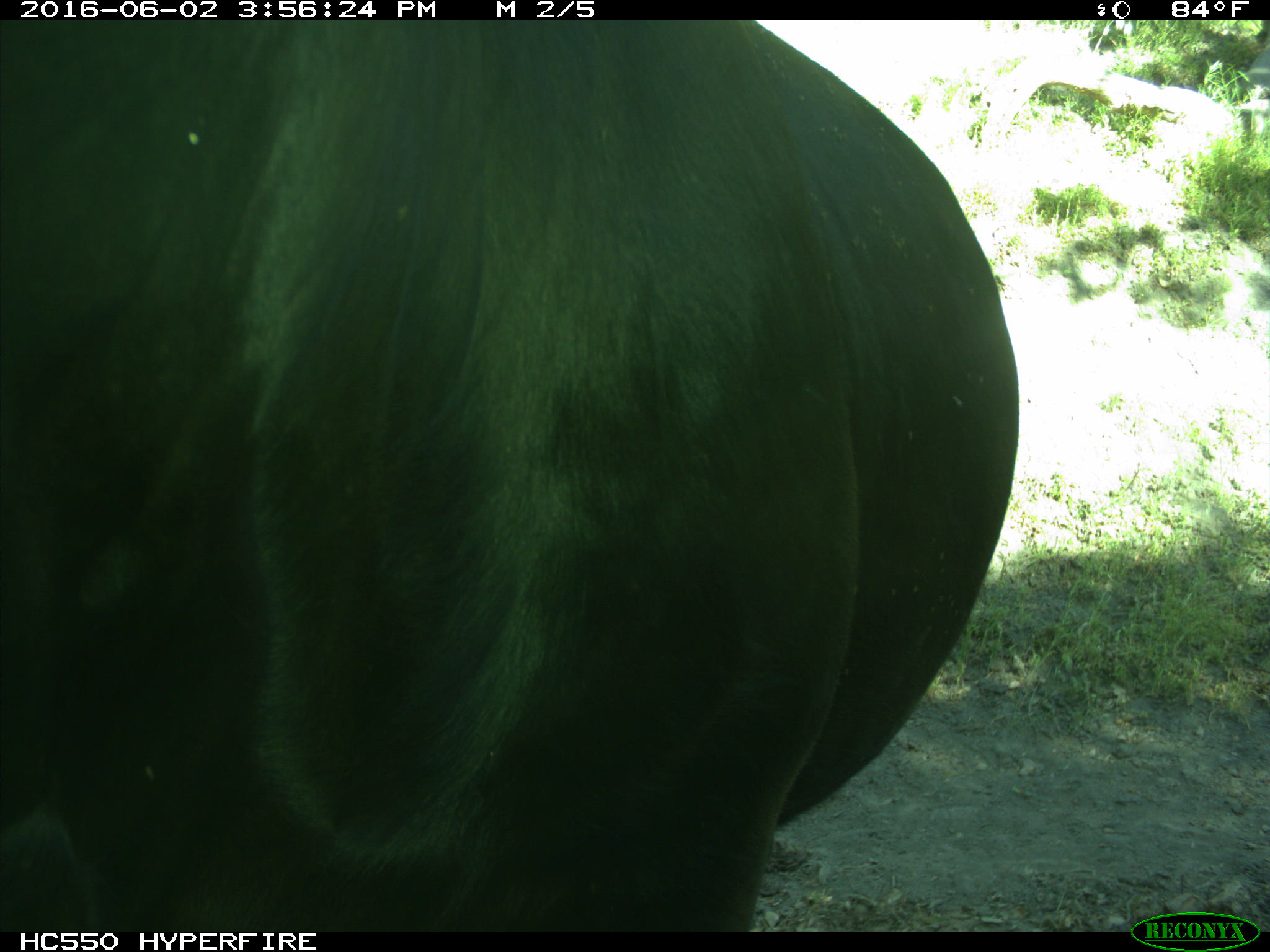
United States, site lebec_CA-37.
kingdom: Animalia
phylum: Chordata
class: Mammalia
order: Artiodactyla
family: Bovidae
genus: Bos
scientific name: Bos taurus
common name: domestic cow